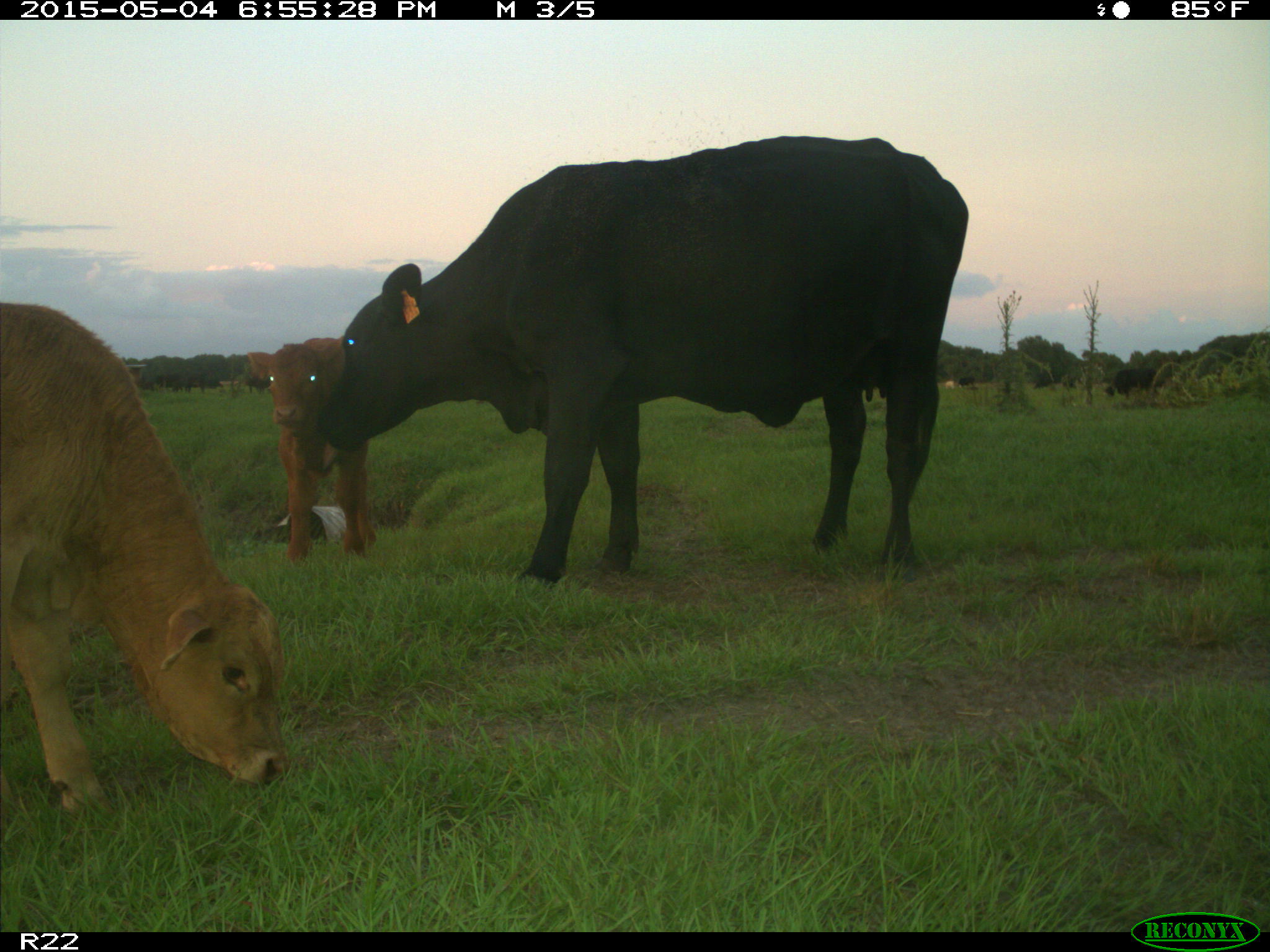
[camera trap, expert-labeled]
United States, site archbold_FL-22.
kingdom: Animalia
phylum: Chordata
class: Mammalia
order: Artiodactyla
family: Bovidae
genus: Bos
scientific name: Bos taurus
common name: domestic cow